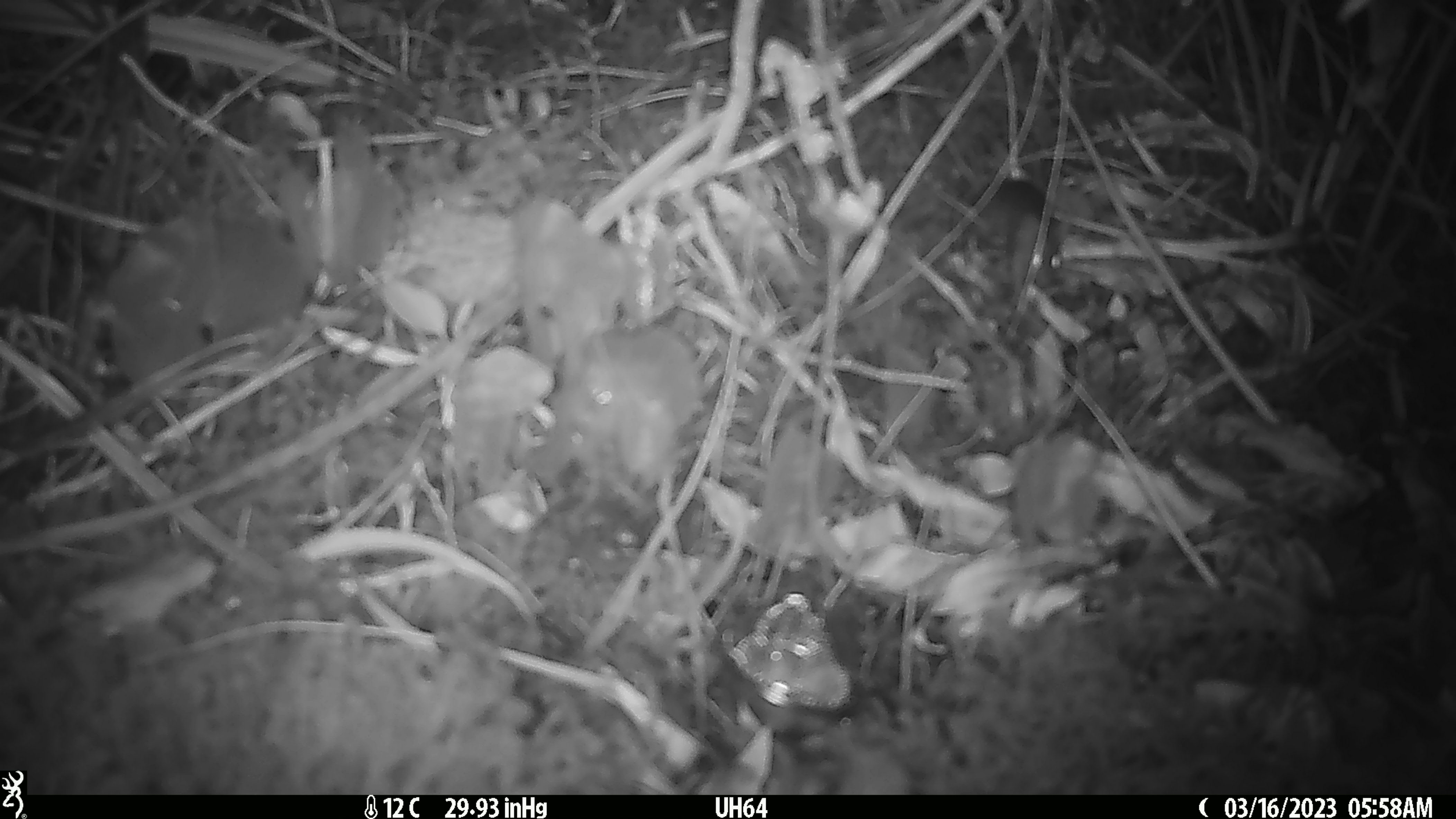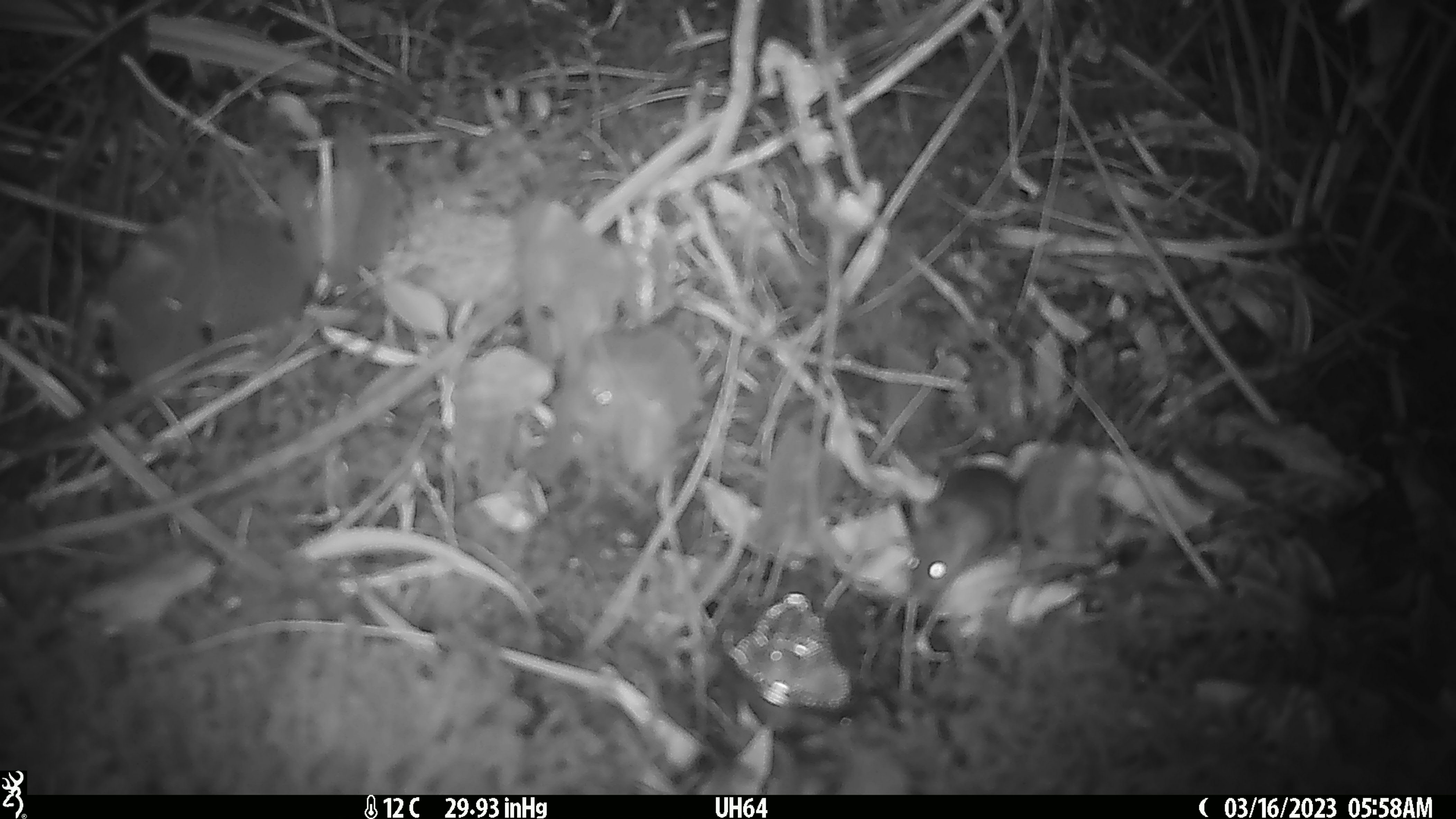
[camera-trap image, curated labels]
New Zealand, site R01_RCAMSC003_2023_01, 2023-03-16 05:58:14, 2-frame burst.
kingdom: Animalia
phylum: Chordata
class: Mammalia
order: Rodentia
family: Muridae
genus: Mus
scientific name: Mus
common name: mouse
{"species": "mouse (Mus)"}